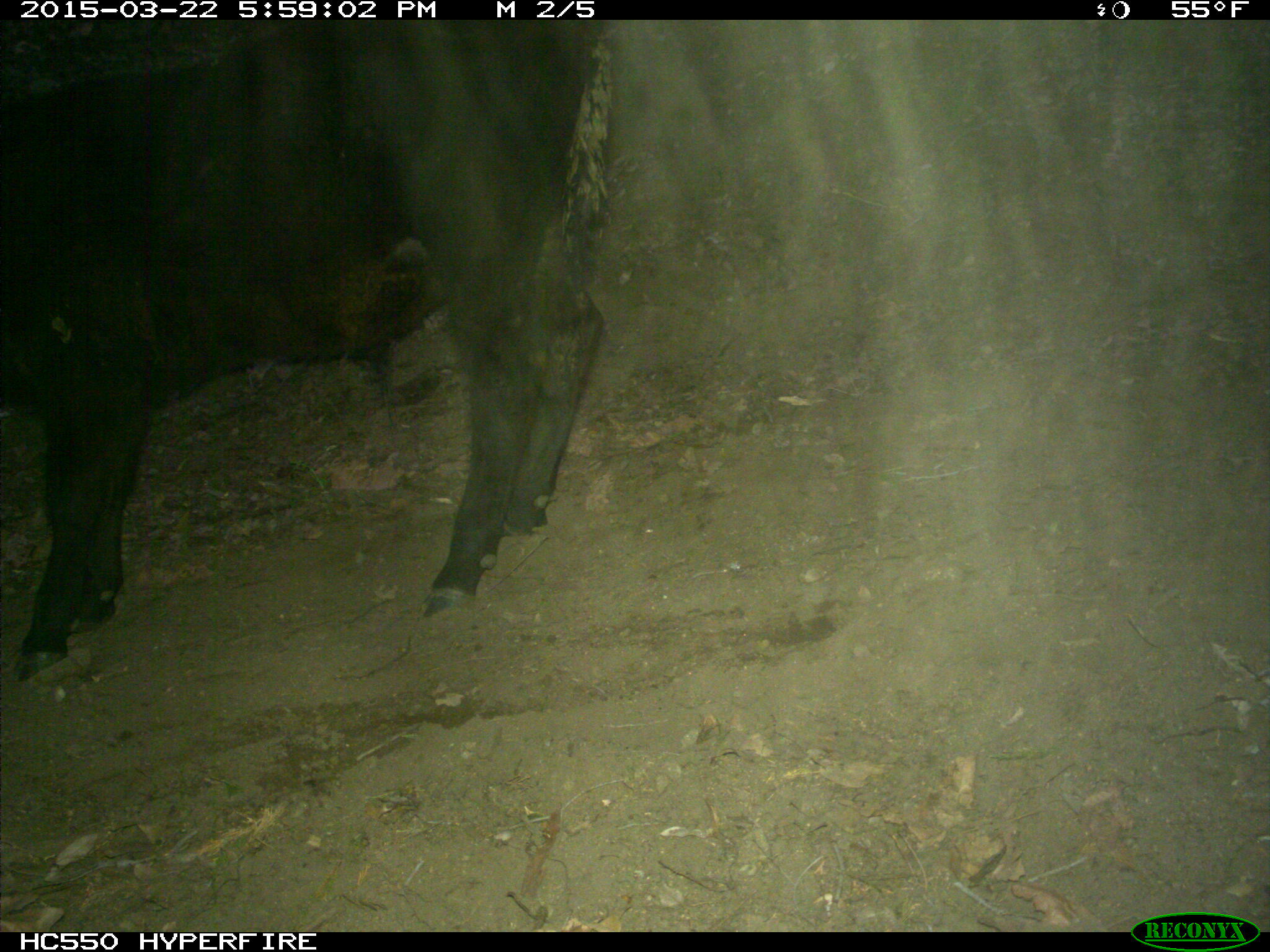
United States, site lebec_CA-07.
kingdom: Animalia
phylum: Chordata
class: Mammalia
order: Artiodactyla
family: Bovidae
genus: Bos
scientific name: Bos taurus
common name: domestic cow